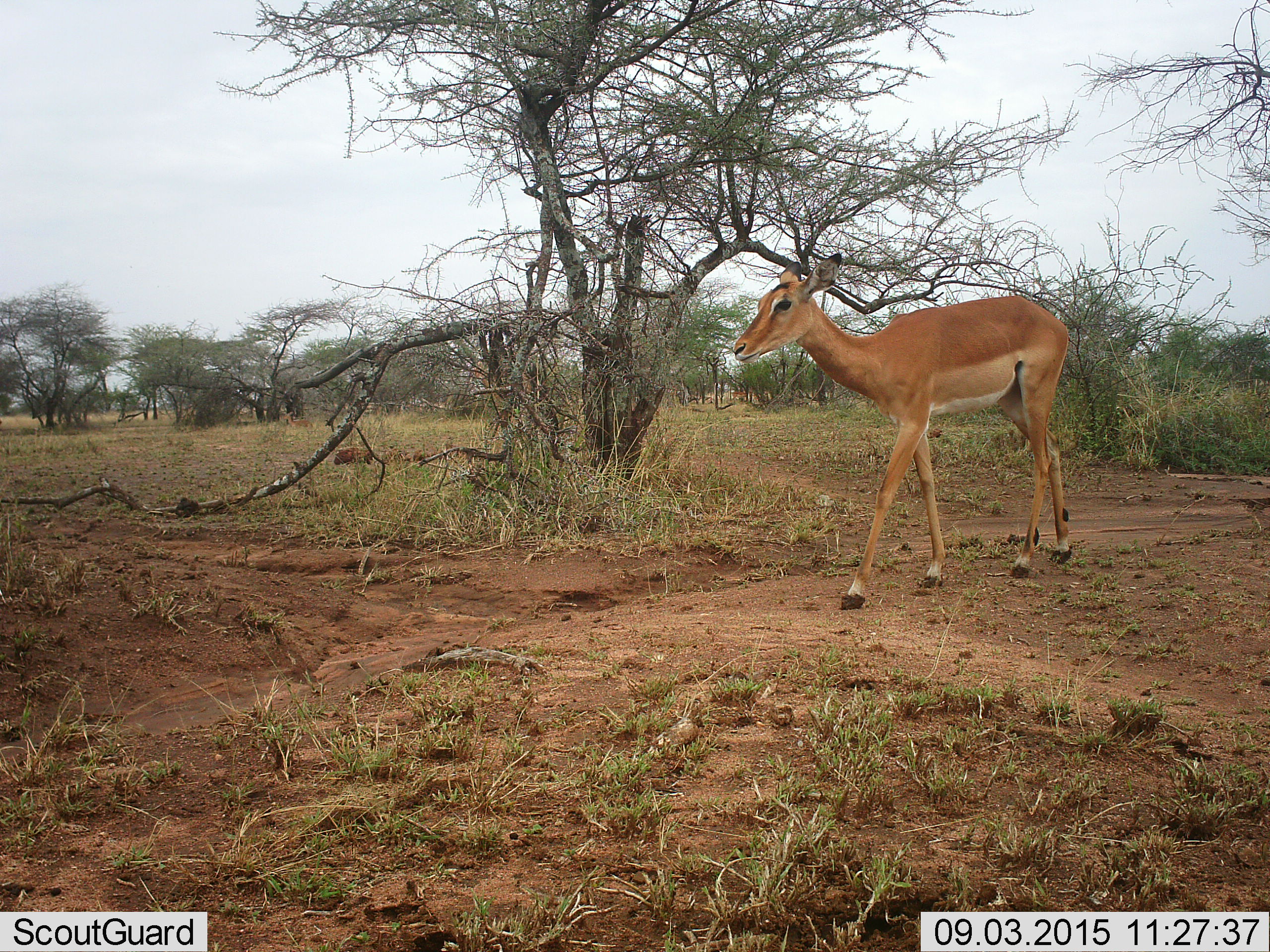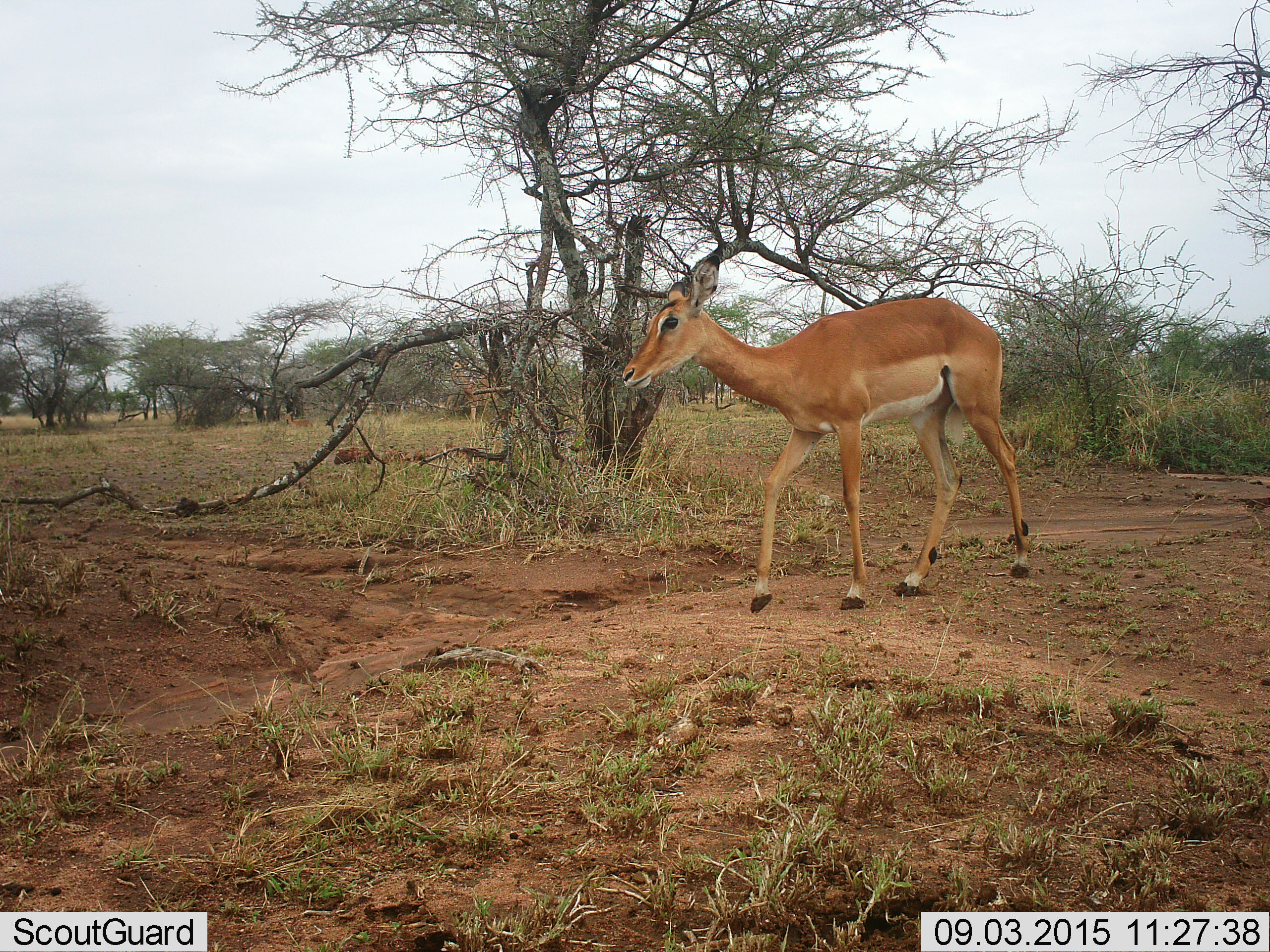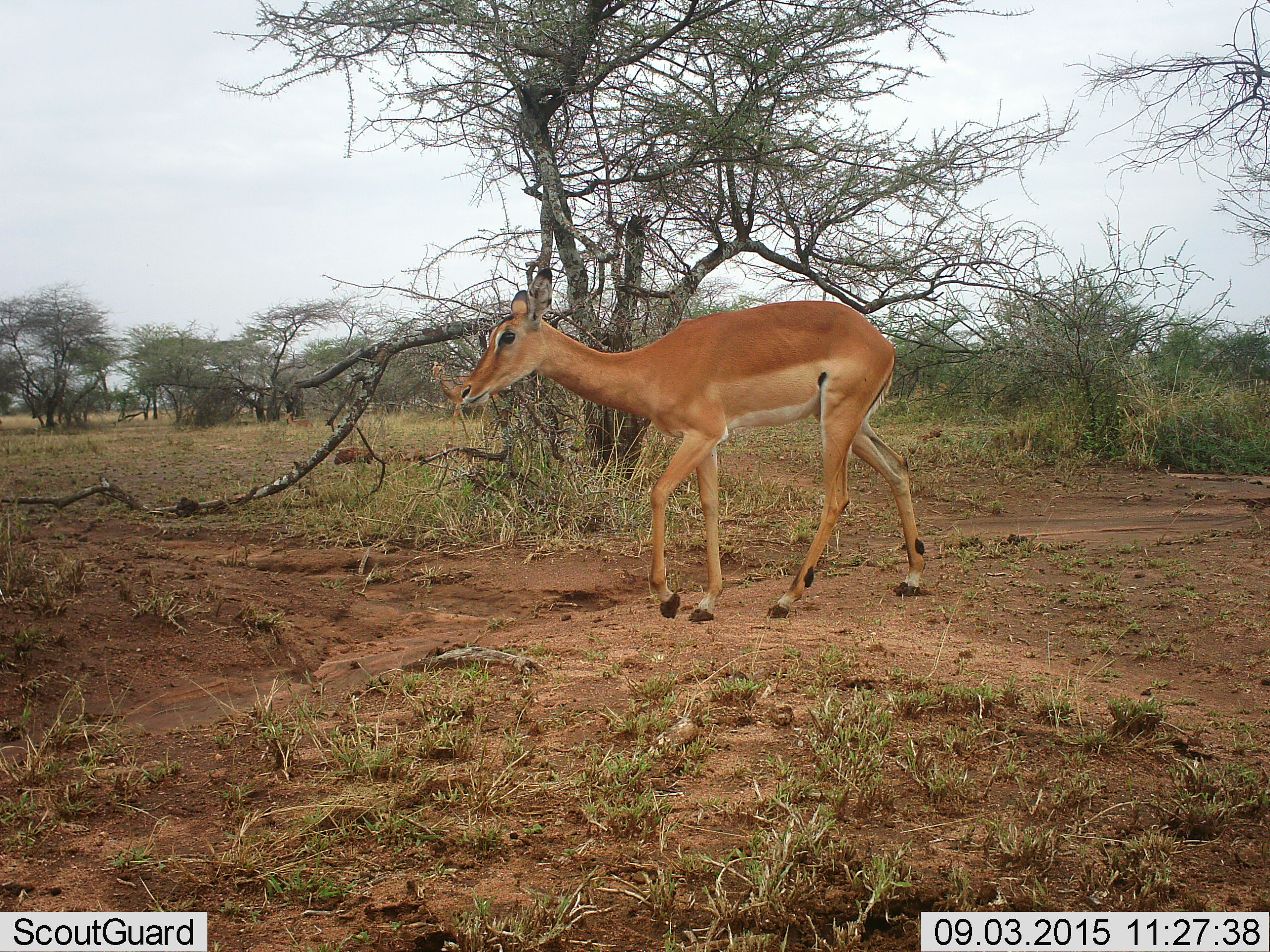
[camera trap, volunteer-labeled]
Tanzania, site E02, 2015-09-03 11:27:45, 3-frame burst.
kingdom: Animalia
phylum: Chordata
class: Mammalia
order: Artiodactyla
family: Bovidae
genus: Aepyceros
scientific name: Aepyceros melampus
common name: impala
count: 2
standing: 21%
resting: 7%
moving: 100%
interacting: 7%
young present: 0%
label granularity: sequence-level